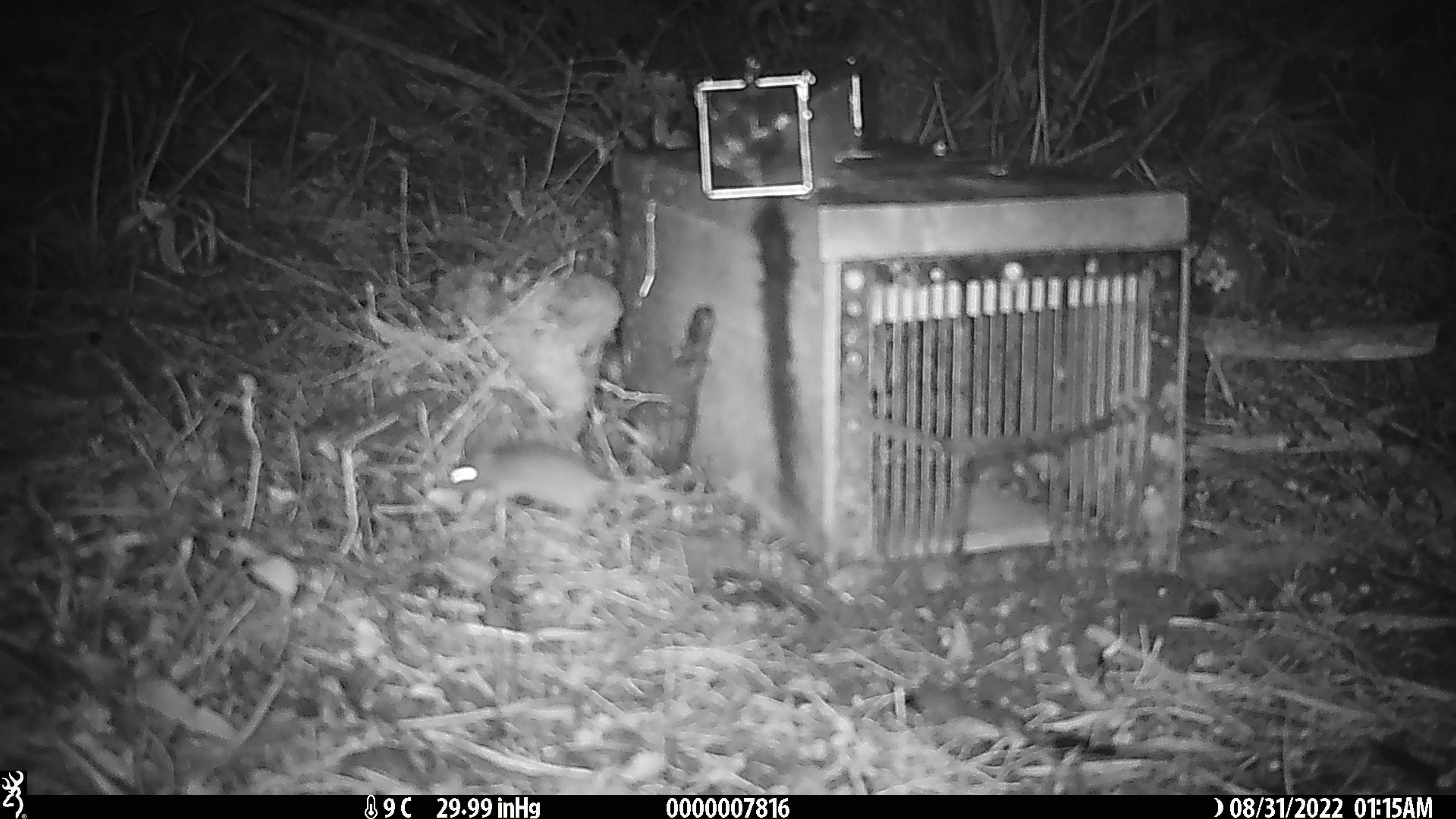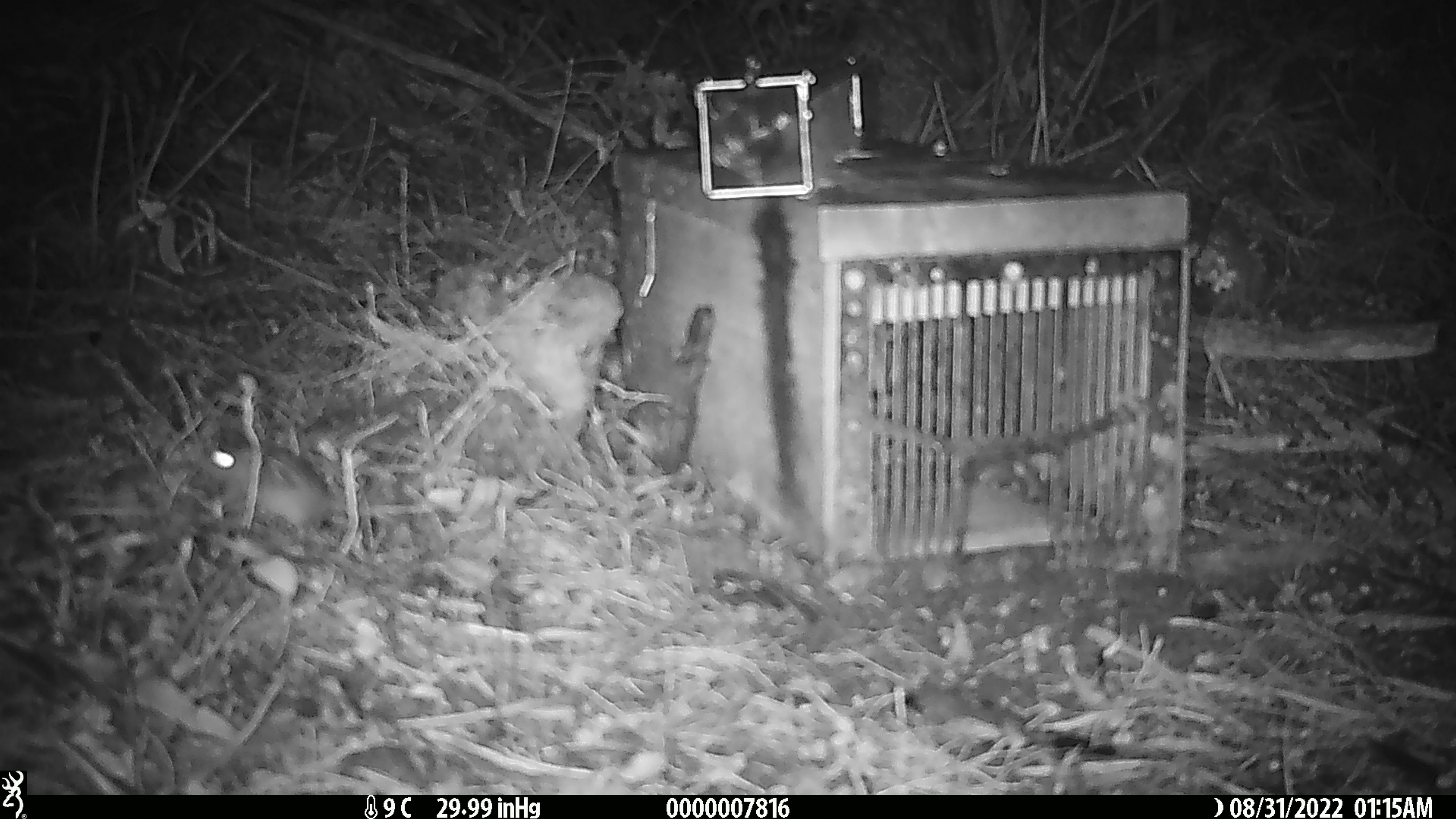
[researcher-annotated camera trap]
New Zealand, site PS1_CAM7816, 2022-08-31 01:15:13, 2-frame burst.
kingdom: Animalia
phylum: Chordata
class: Mammalia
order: Rodentia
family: Muridae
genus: Mus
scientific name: Mus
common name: mouse